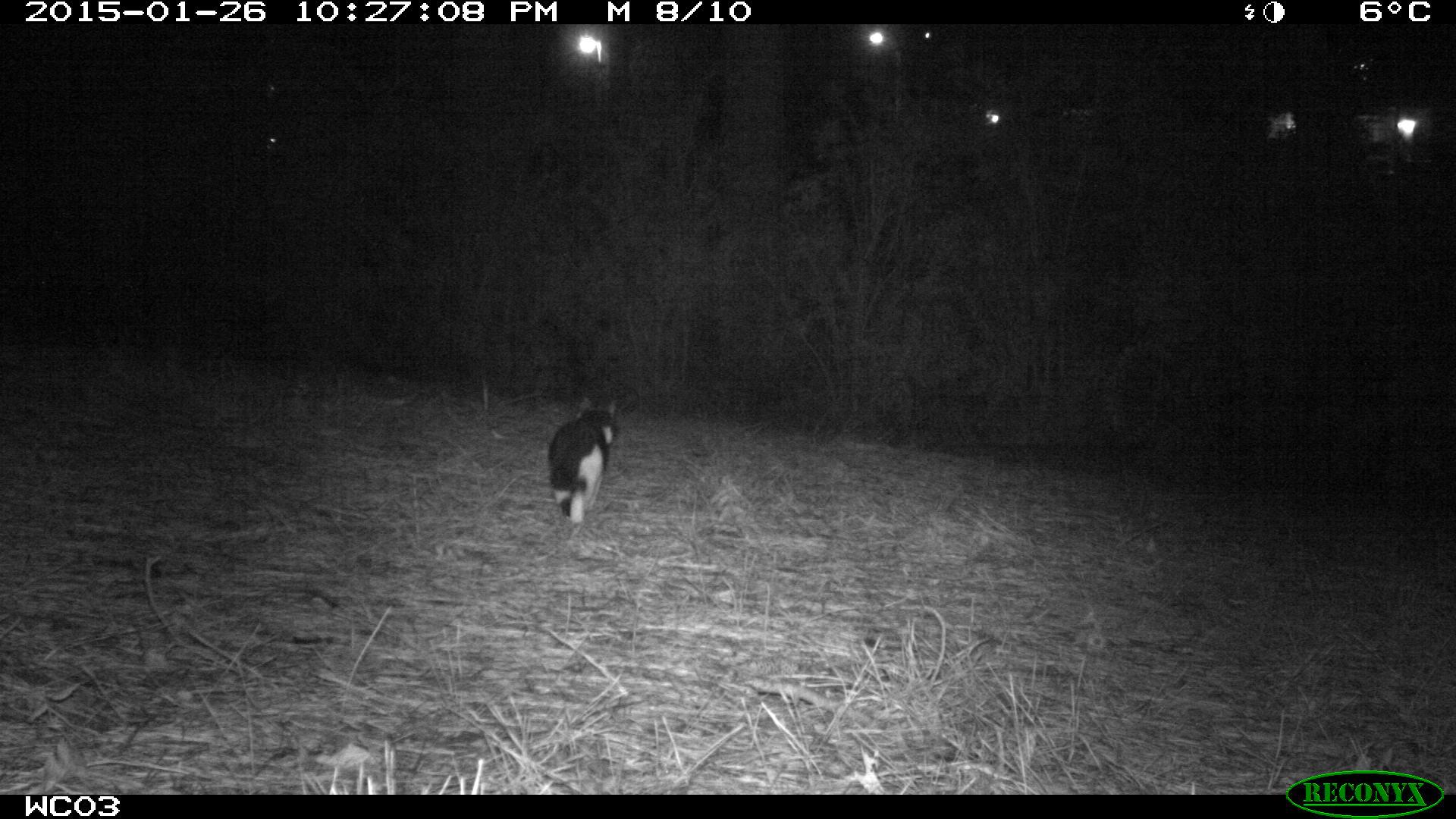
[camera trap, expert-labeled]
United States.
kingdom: Animalia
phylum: Chordata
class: Mammalia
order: Carnivora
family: Felidae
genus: Felis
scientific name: Felis catus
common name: domestic cat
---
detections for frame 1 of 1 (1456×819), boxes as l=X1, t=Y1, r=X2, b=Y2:
Domestic Cat: l=549, t=392, r=620, b=534